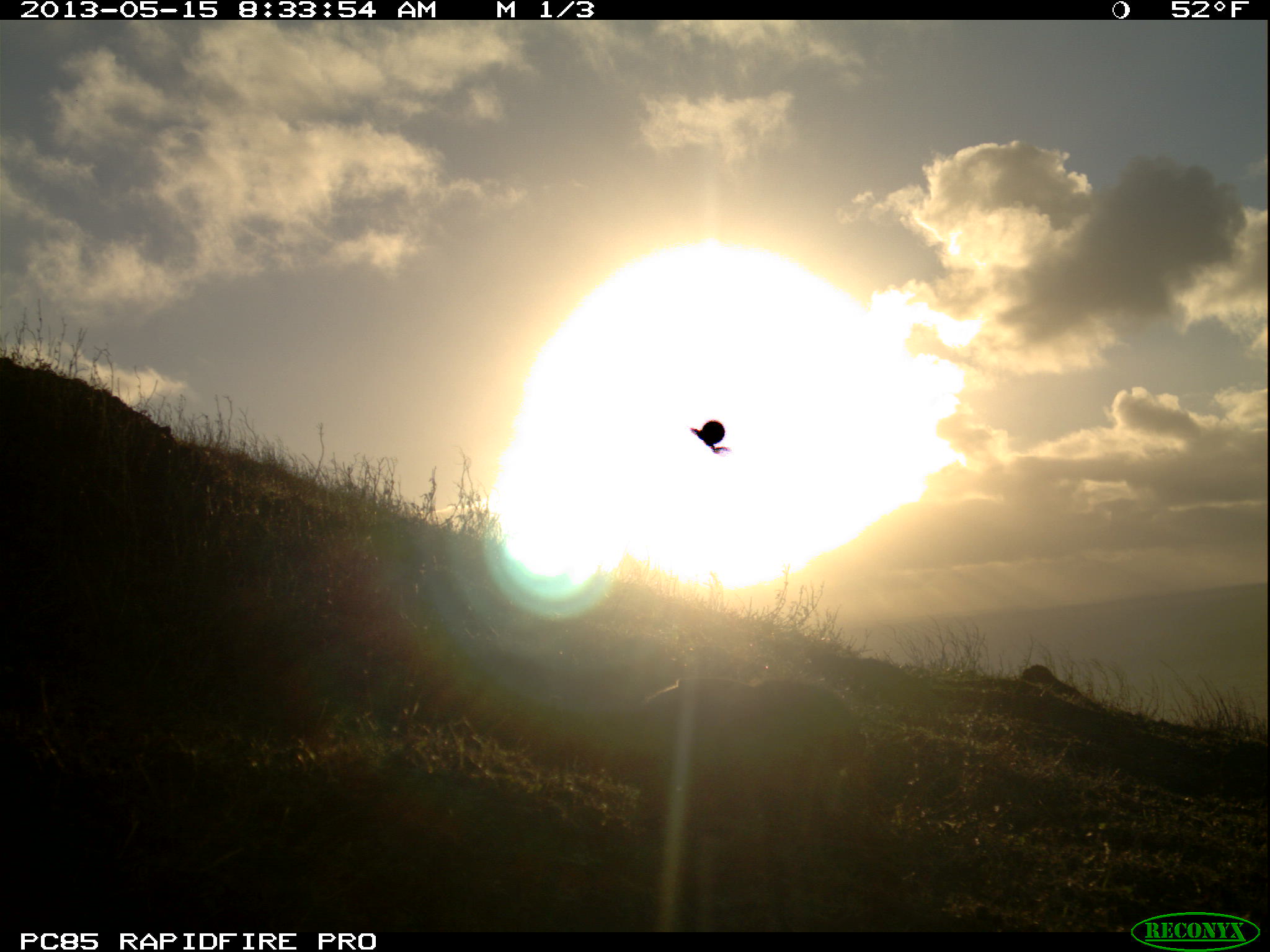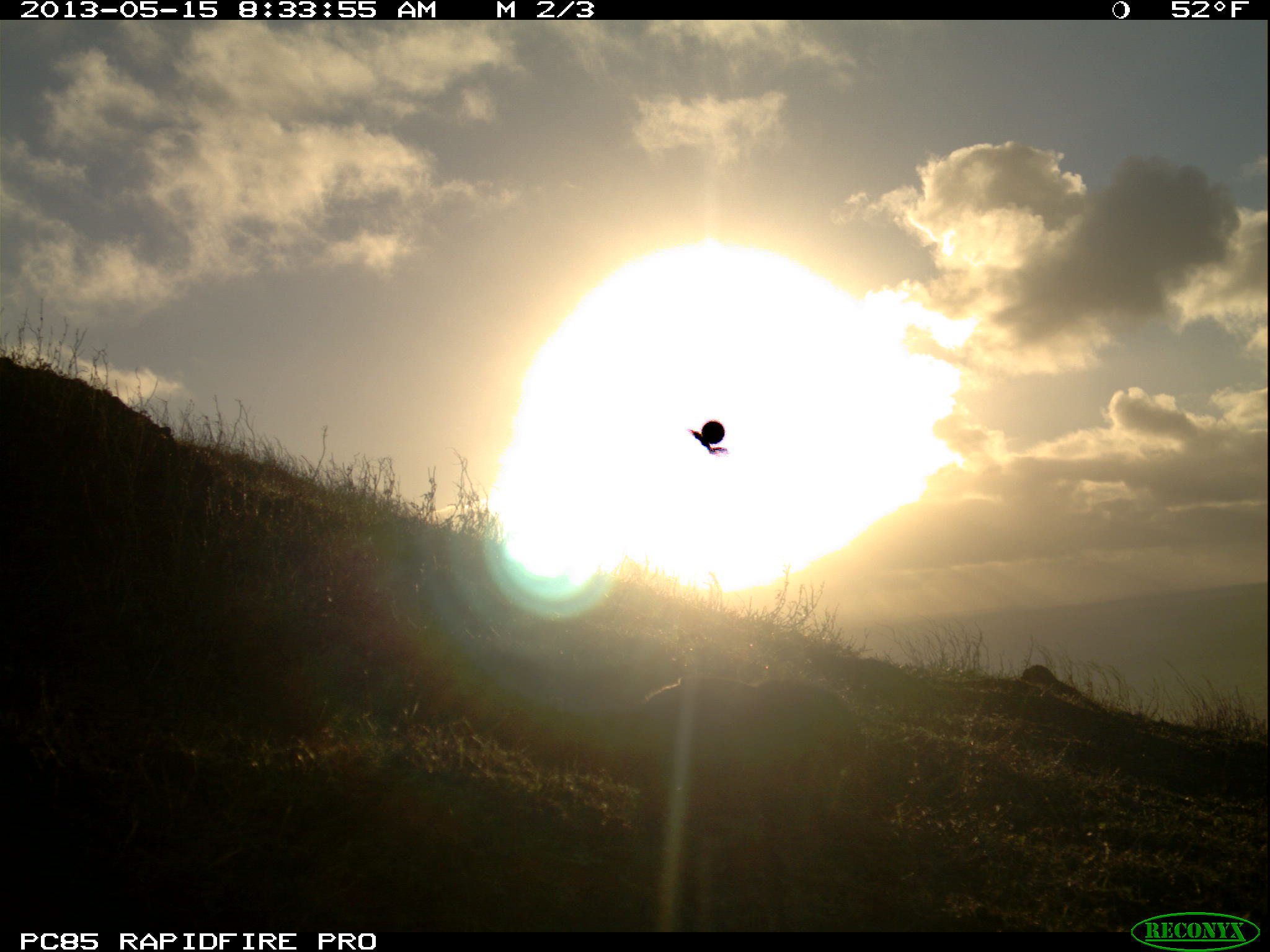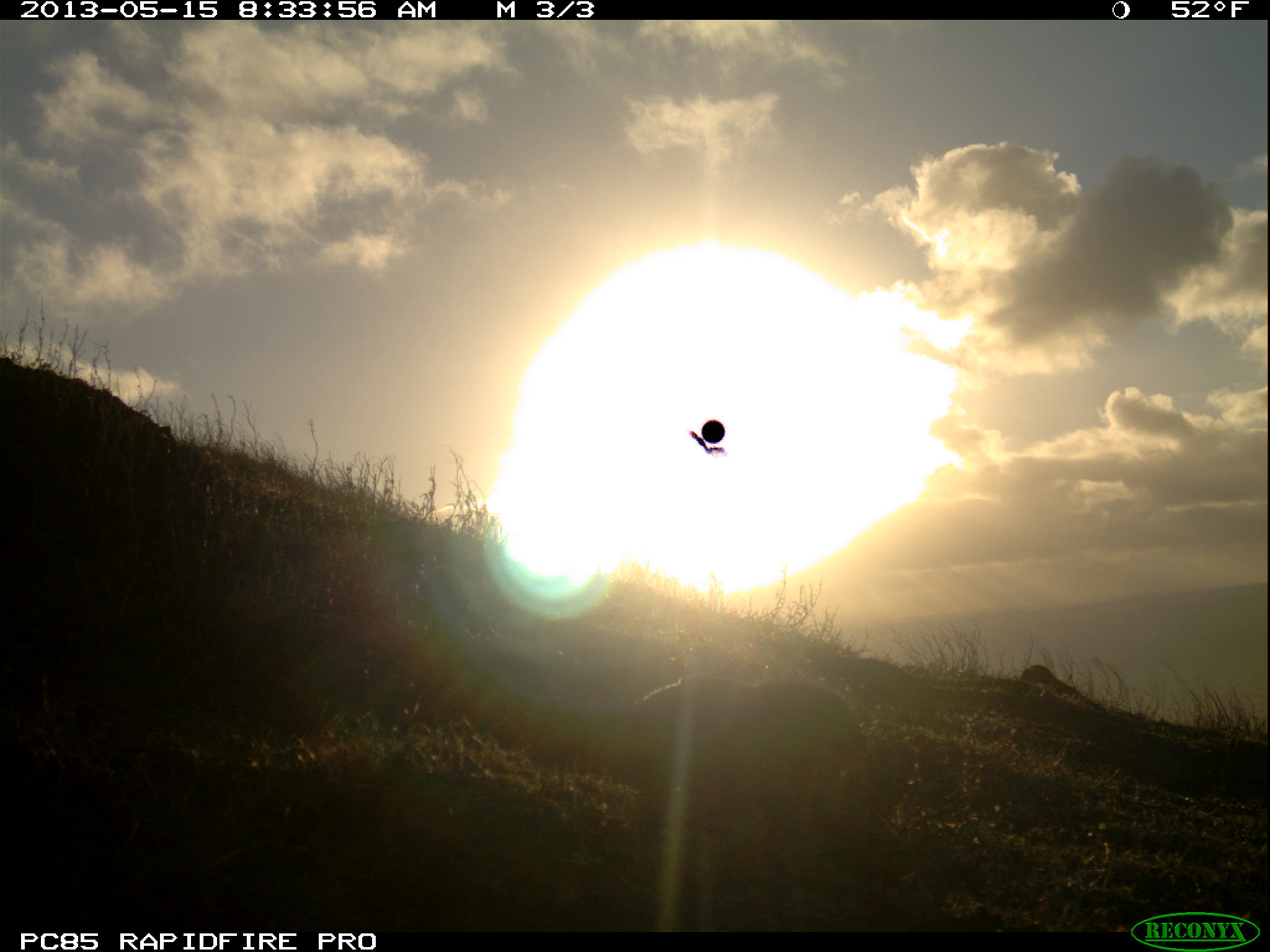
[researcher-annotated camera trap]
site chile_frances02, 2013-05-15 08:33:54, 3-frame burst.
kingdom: Animalia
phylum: Chordata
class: Mammalia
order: Lagomorpha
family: Leporidae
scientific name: Leporidae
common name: rabbits and hares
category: rabbit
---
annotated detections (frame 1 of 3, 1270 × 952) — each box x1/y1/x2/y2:
rabbit: 623/663/886/866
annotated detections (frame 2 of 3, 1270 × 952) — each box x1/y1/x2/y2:
rabbit: 627/656/868/796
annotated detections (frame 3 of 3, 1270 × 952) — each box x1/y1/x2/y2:
rabbit: 627/670/874/837